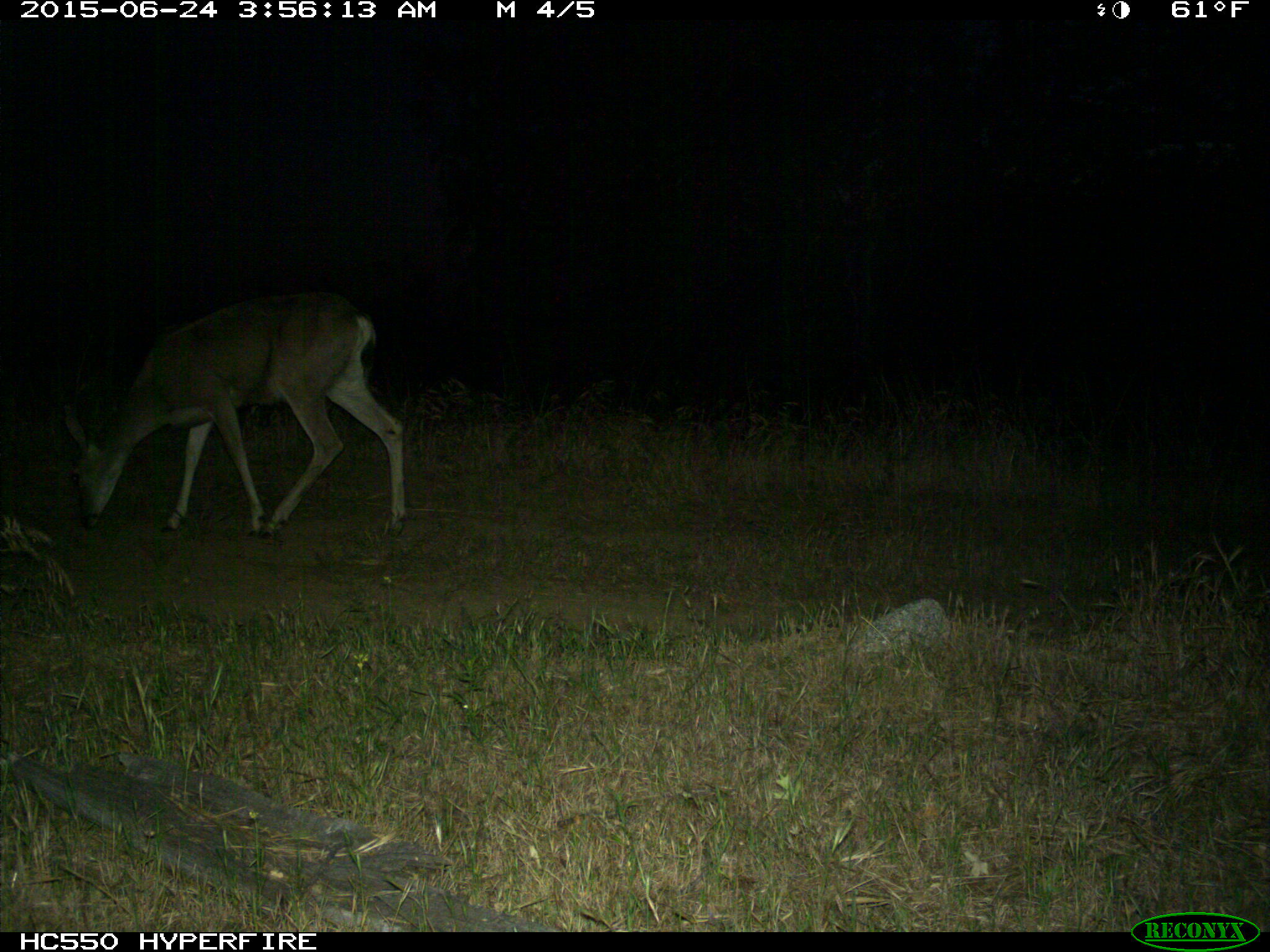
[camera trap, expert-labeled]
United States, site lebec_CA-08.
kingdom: Animalia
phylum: Chordata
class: Mammalia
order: Artiodactyla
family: Cervidae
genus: Odocoileus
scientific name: Odocoileus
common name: deer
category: unidentified deer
Unidentified deer (deer) (Odocoileus).